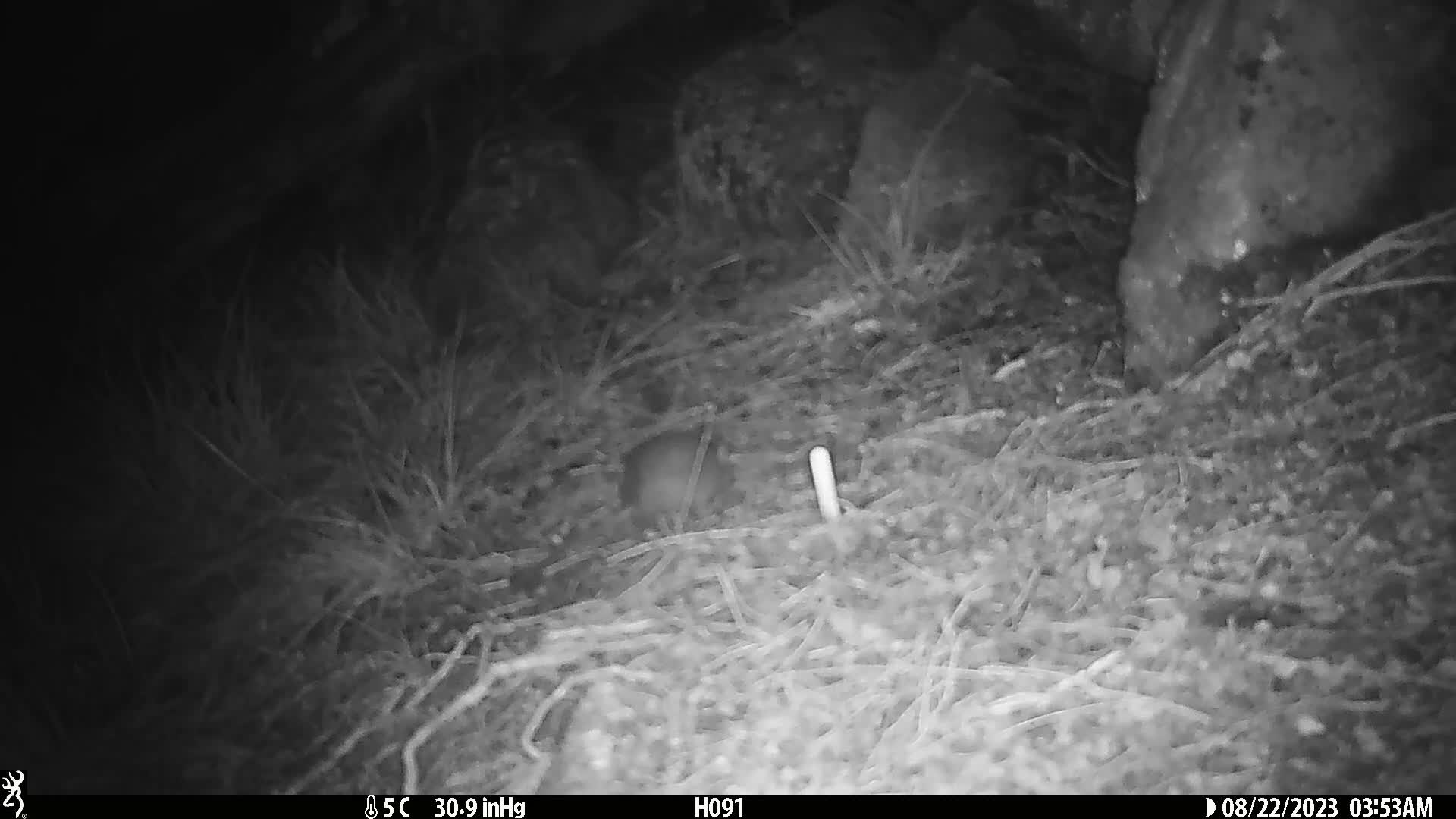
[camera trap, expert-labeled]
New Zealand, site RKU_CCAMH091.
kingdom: Animalia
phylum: Chordata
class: Mammalia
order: Rodentia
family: Muridae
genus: Rattus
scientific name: Rattus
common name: rat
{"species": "rat (Rattus)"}